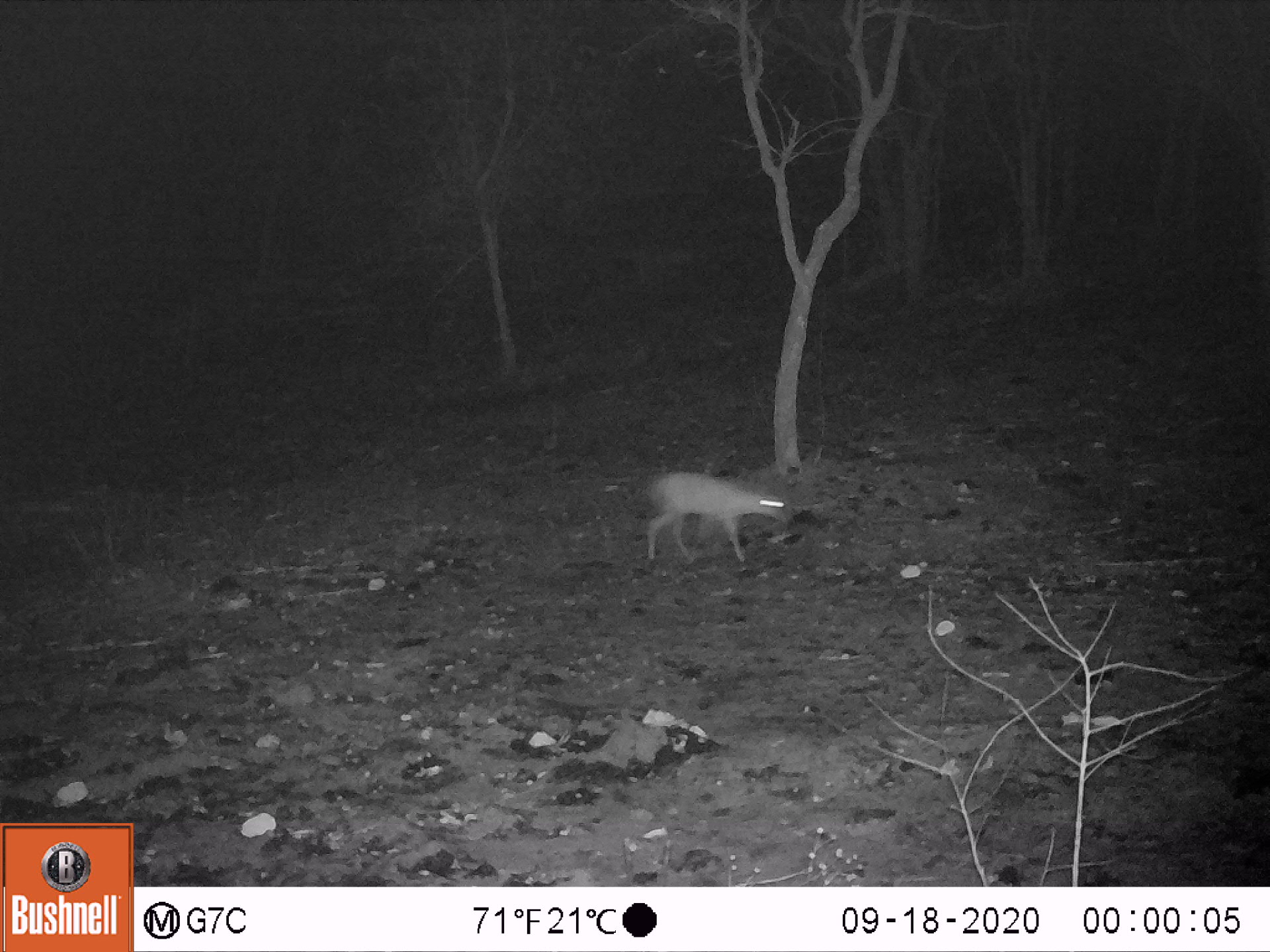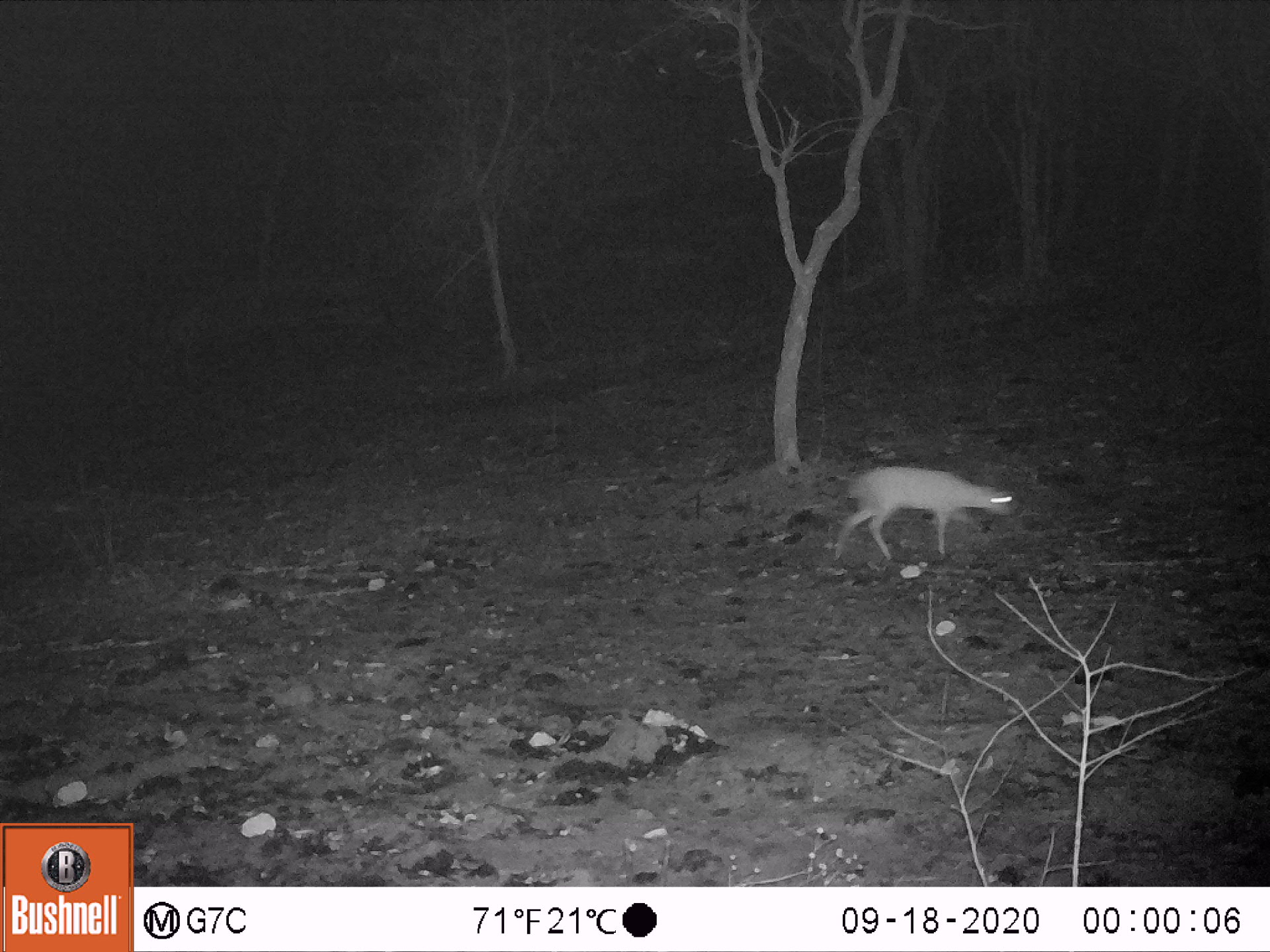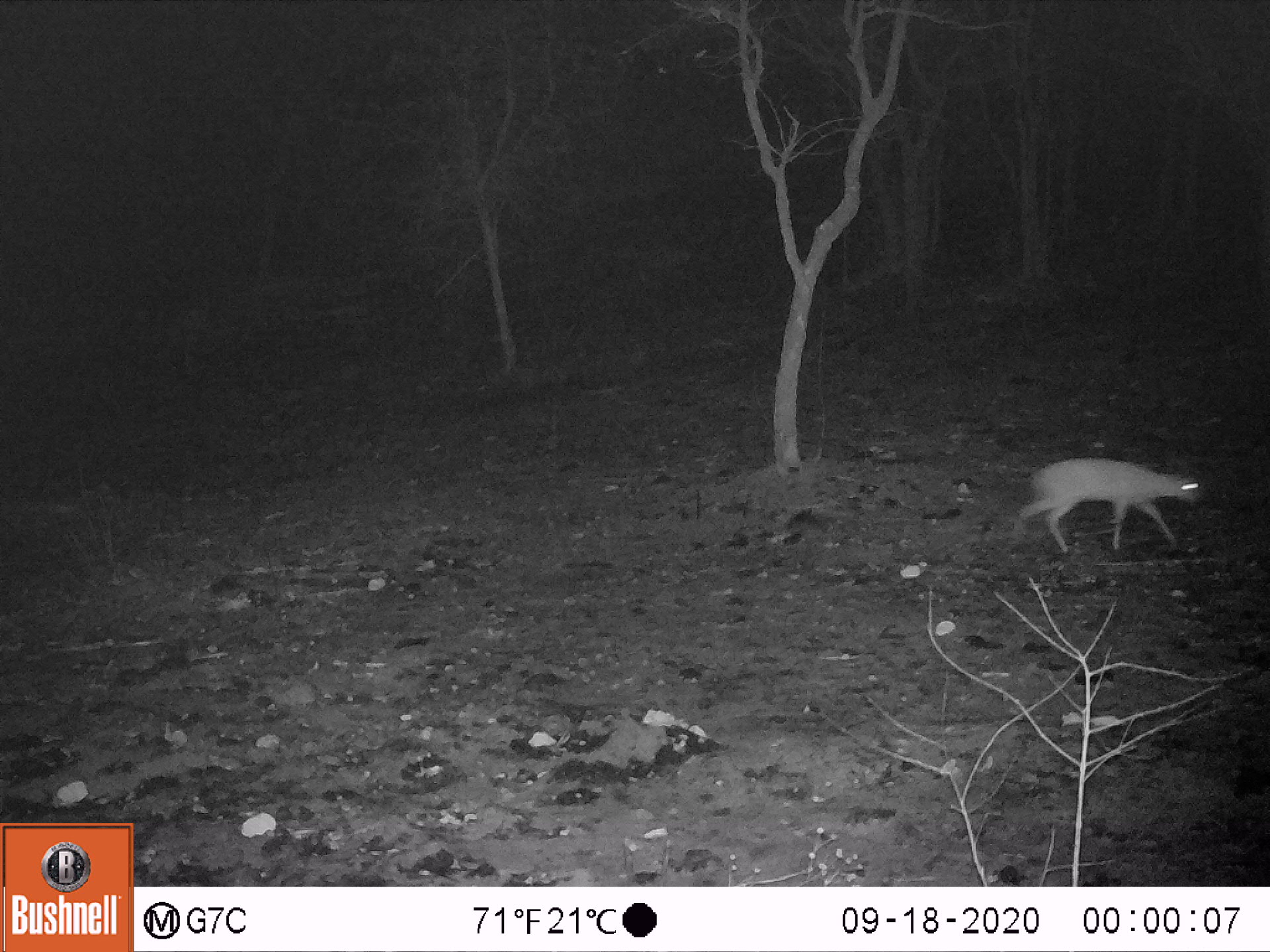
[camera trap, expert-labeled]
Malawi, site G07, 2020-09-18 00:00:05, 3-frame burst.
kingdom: Animalia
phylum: Chordata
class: Mammalia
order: Artiodactyla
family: Bovidae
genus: Oreotragus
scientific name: Oreotragus oreotragus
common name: klipspringer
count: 1